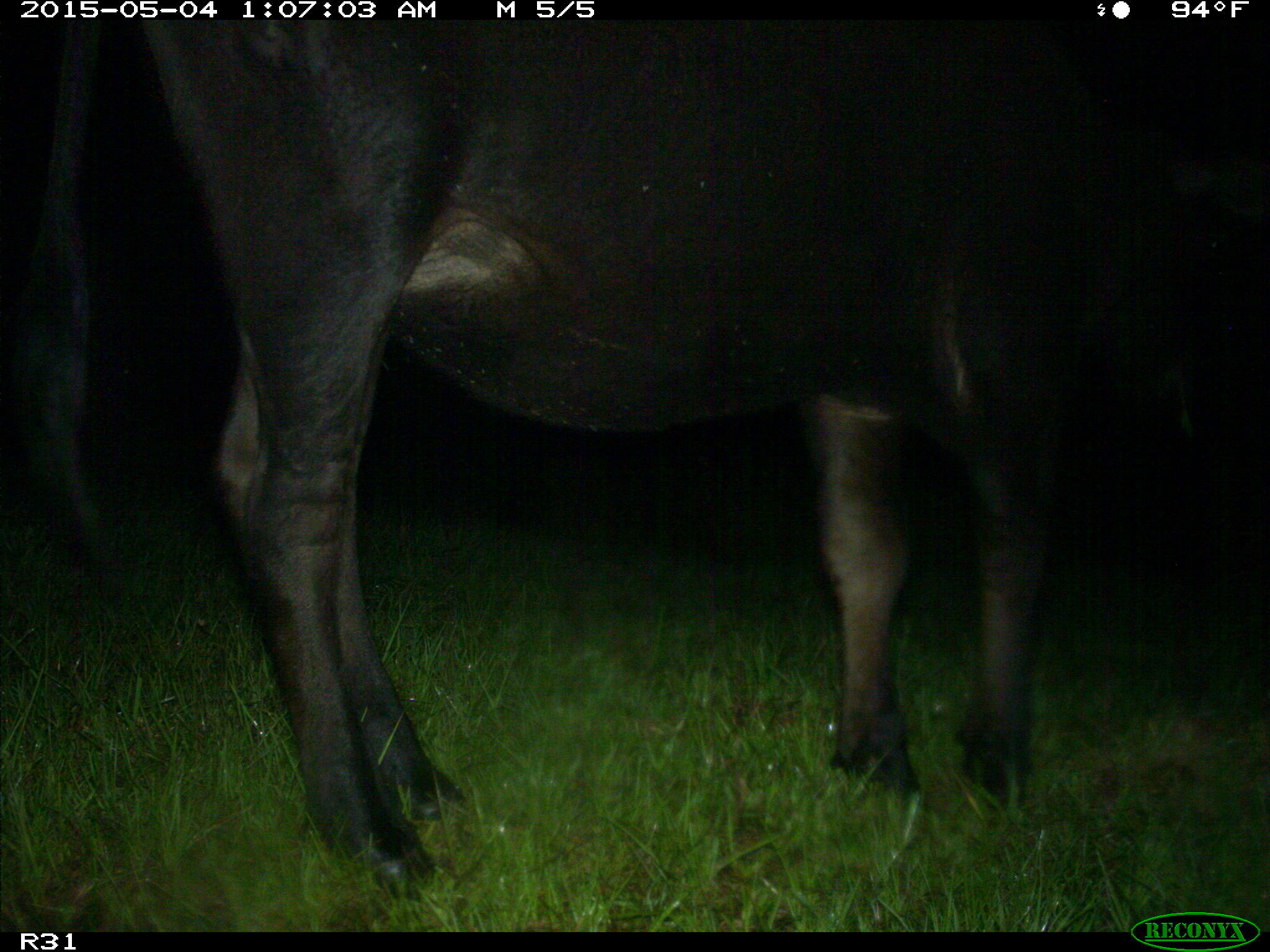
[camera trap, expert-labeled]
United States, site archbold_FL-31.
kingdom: Animalia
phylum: Chordata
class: Mammalia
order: Artiodactyla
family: Bovidae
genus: Bos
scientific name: Bos taurus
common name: domestic cow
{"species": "Bos taurus (domestic cow)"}